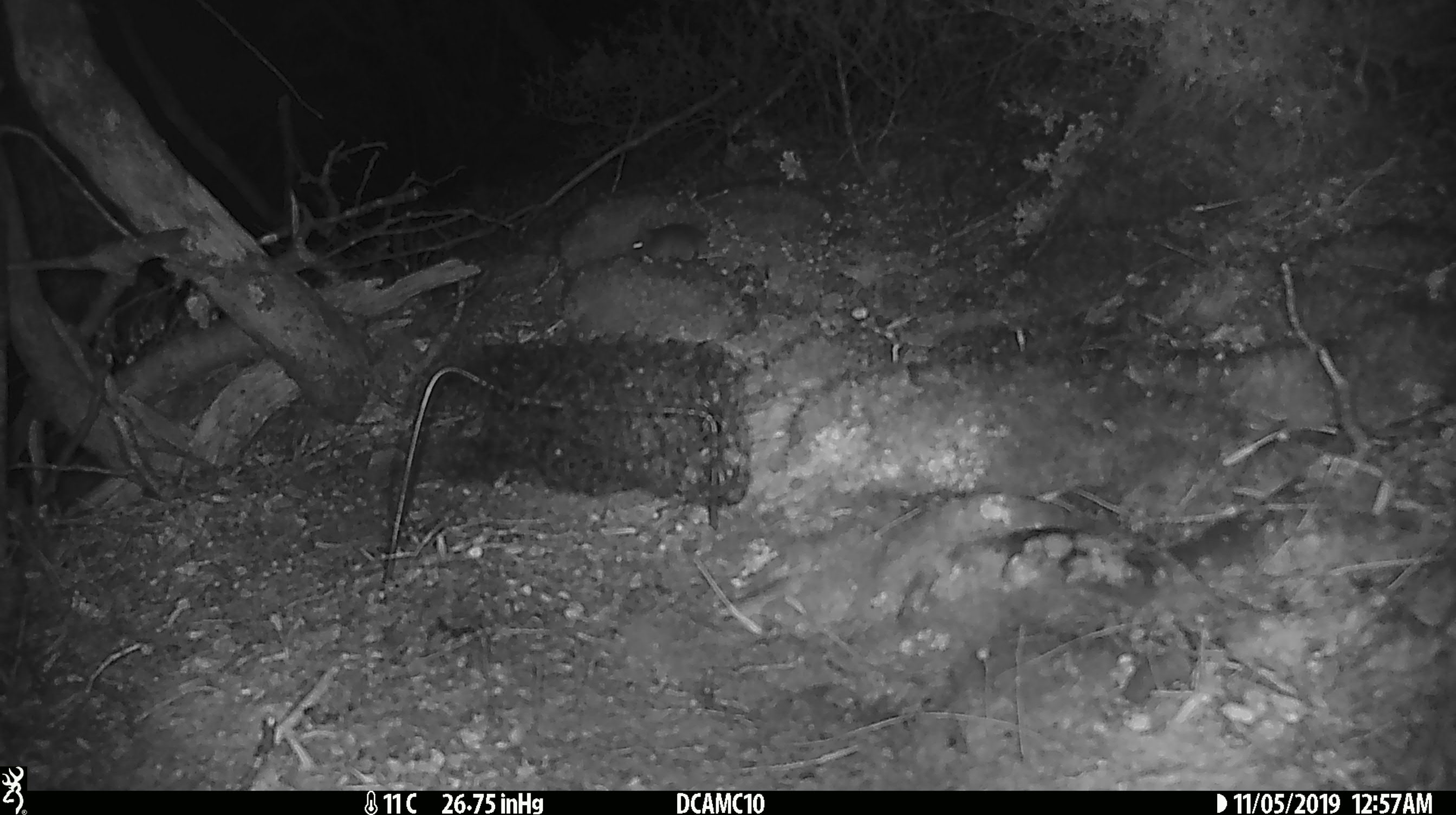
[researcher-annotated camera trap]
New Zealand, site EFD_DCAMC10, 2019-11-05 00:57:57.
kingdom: Animalia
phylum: Chordata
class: Mammalia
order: Rodentia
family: Muridae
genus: Mus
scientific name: Mus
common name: mouse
Mouse (Mus).